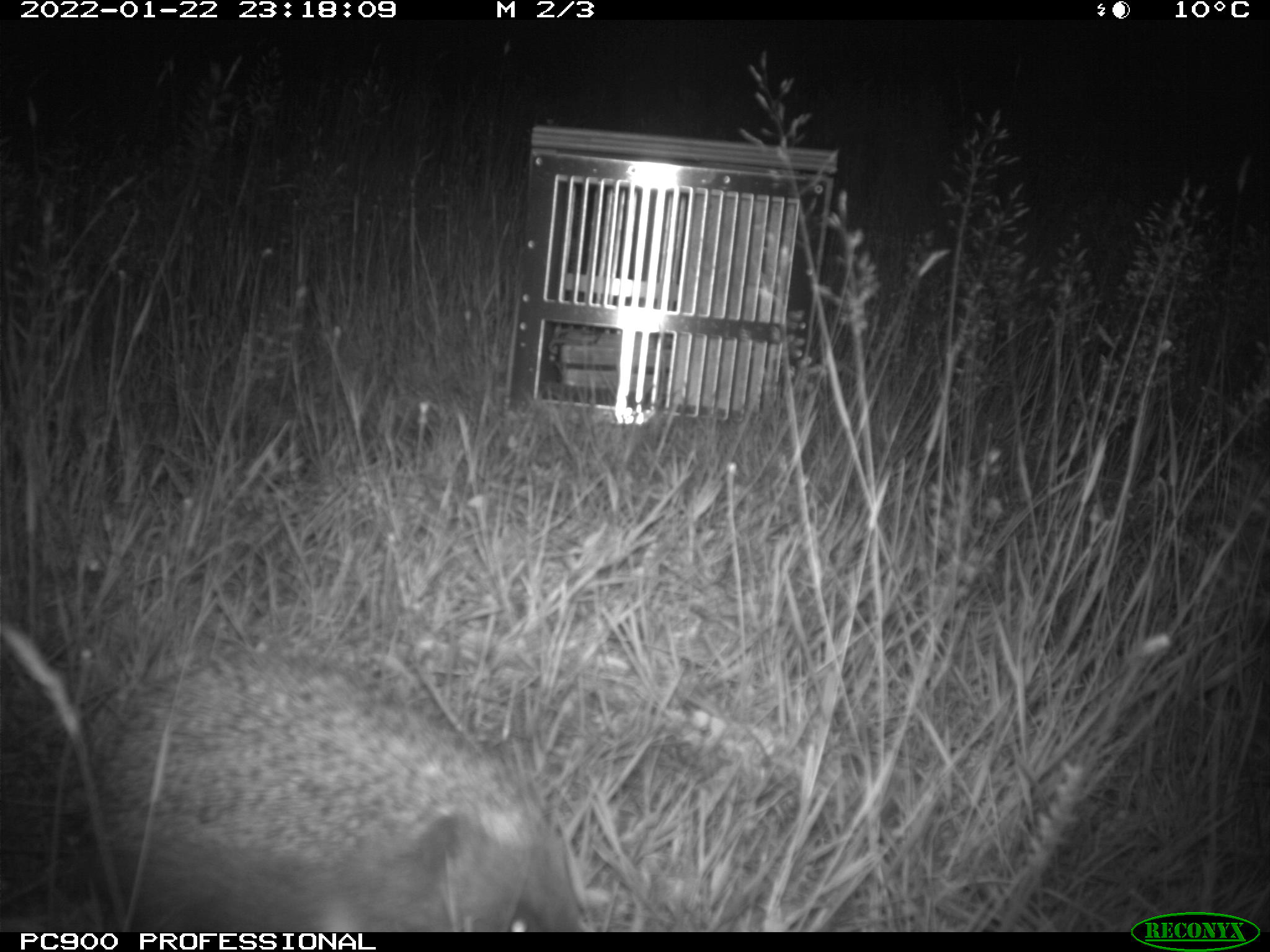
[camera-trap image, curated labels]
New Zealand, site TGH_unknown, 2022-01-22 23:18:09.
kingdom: Animalia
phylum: Chordata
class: Mammalia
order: Eulipotyphla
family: Erinaceidae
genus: Erinaceus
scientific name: Erinaceus europaeus europaeus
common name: european hedgehog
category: hedgehog